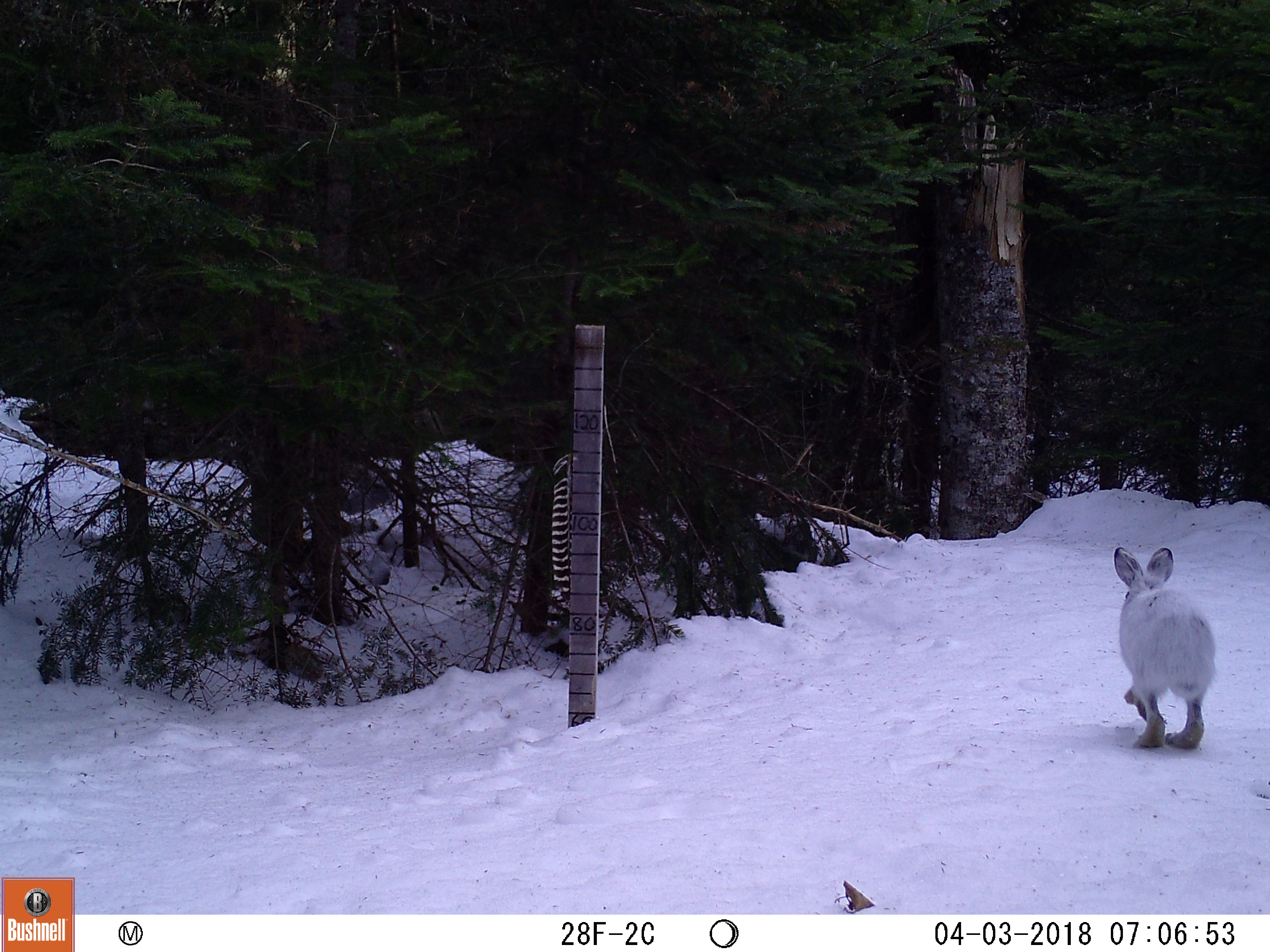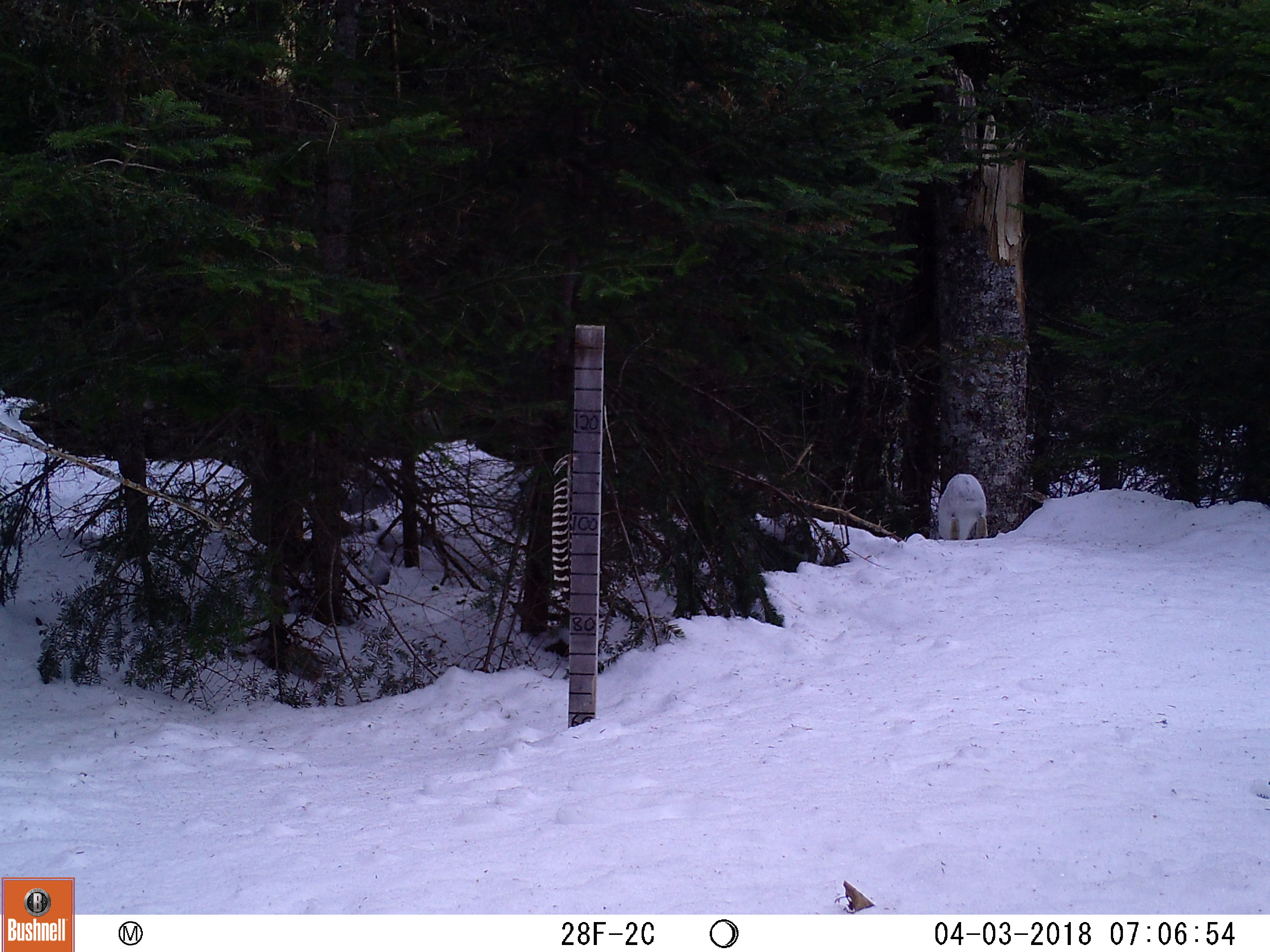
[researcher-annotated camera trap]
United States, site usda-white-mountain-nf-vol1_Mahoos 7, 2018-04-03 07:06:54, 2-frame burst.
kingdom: Animalia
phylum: Chordata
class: Mammalia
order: Lagomorpha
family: Leporidae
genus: Lepus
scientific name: Lepus americanus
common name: snowshoe hare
Snowshoe hare (Lepus americanus).